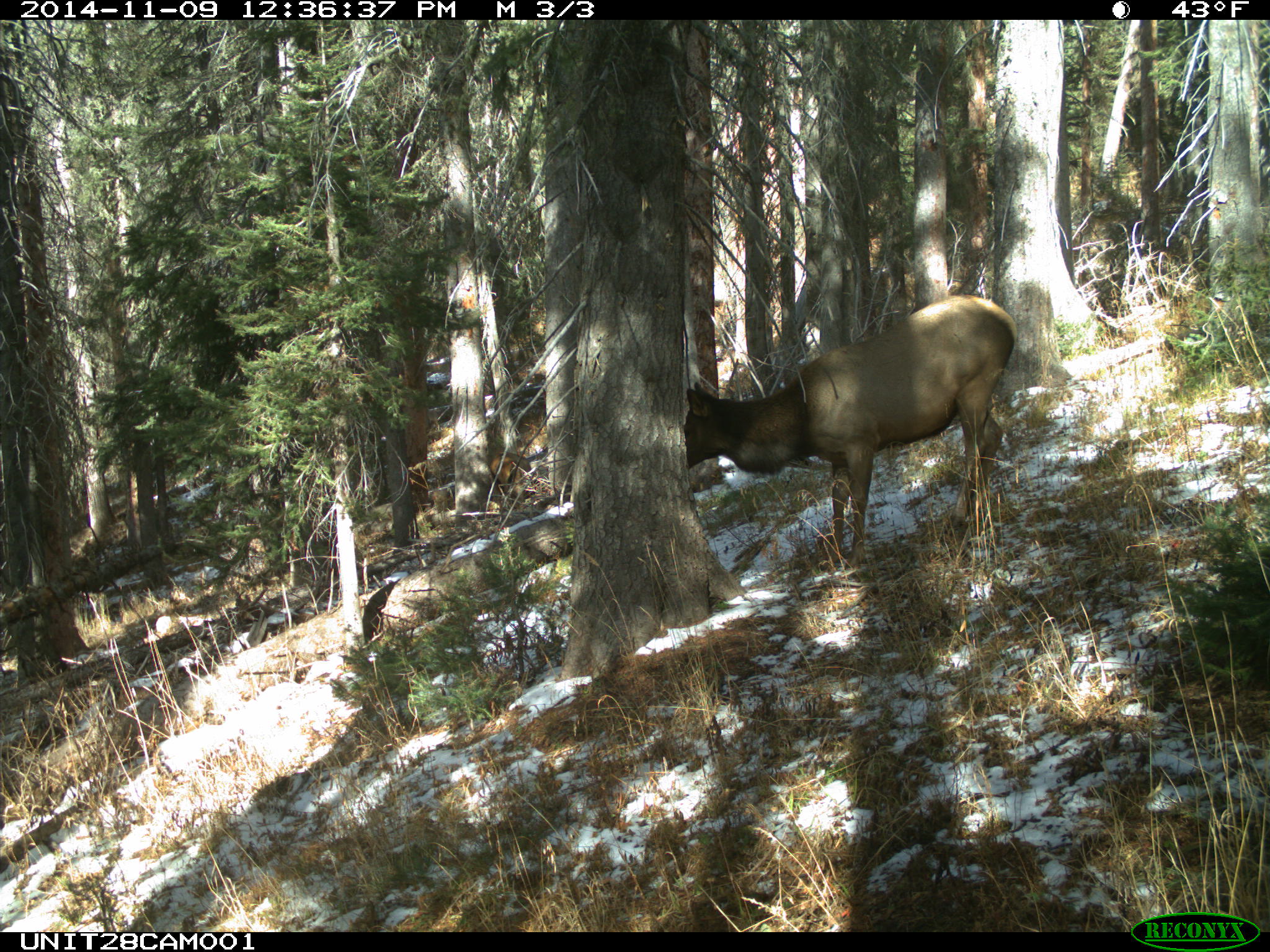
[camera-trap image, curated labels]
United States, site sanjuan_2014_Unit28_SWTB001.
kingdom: Animalia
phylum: Chordata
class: Mammalia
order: Artiodactyla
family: Cervidae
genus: Cervus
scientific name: Cervus elaphus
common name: red deer